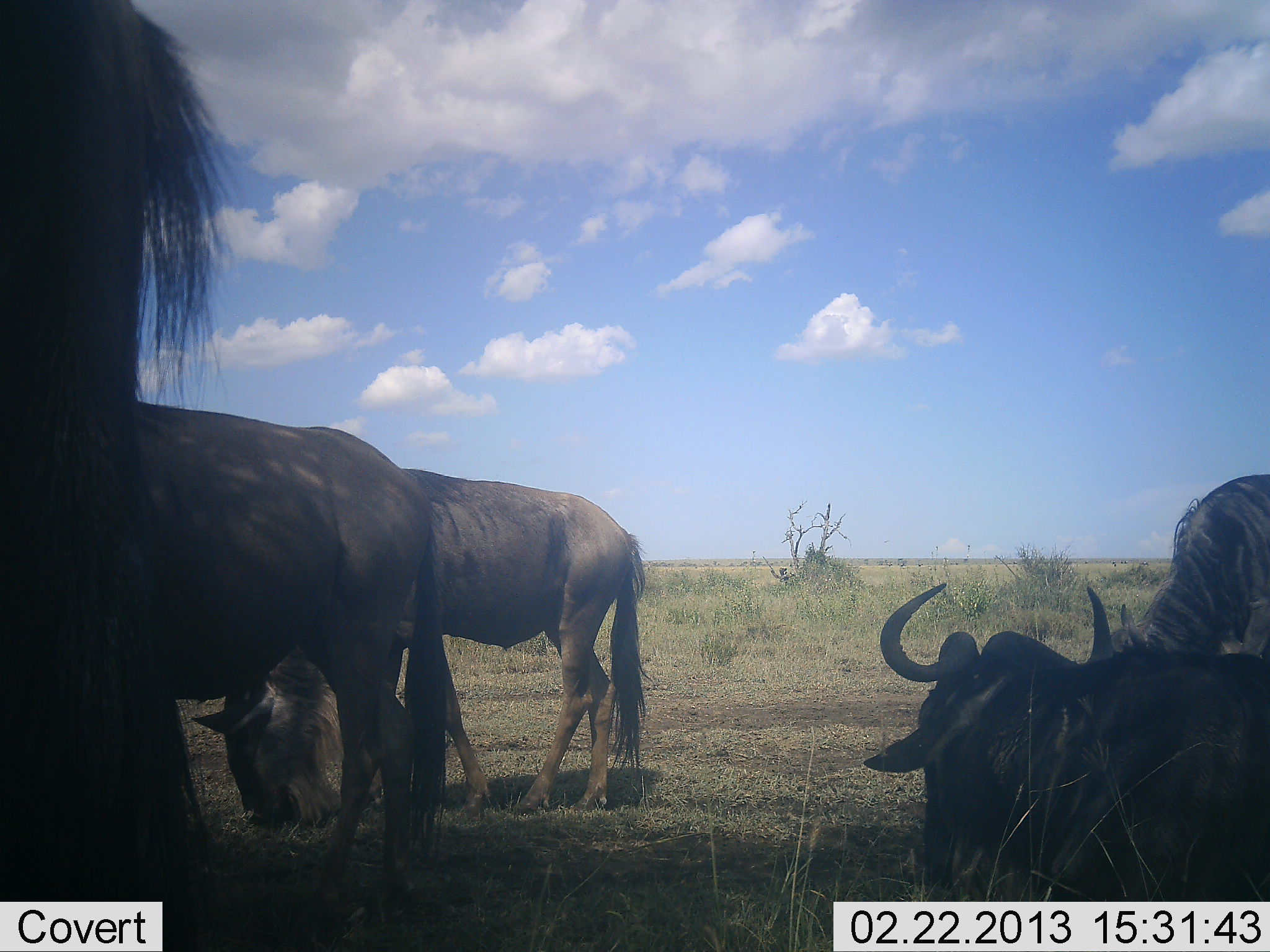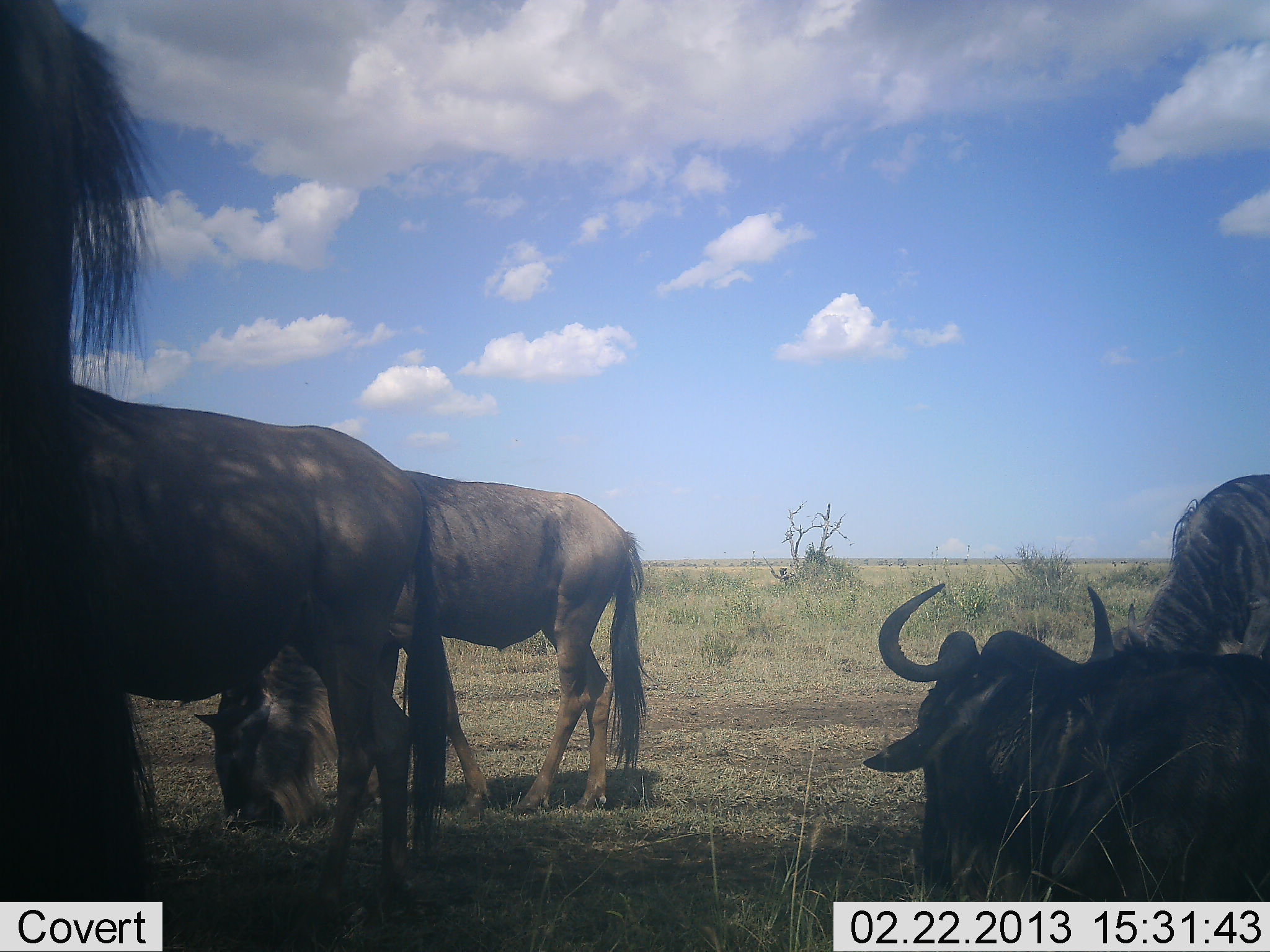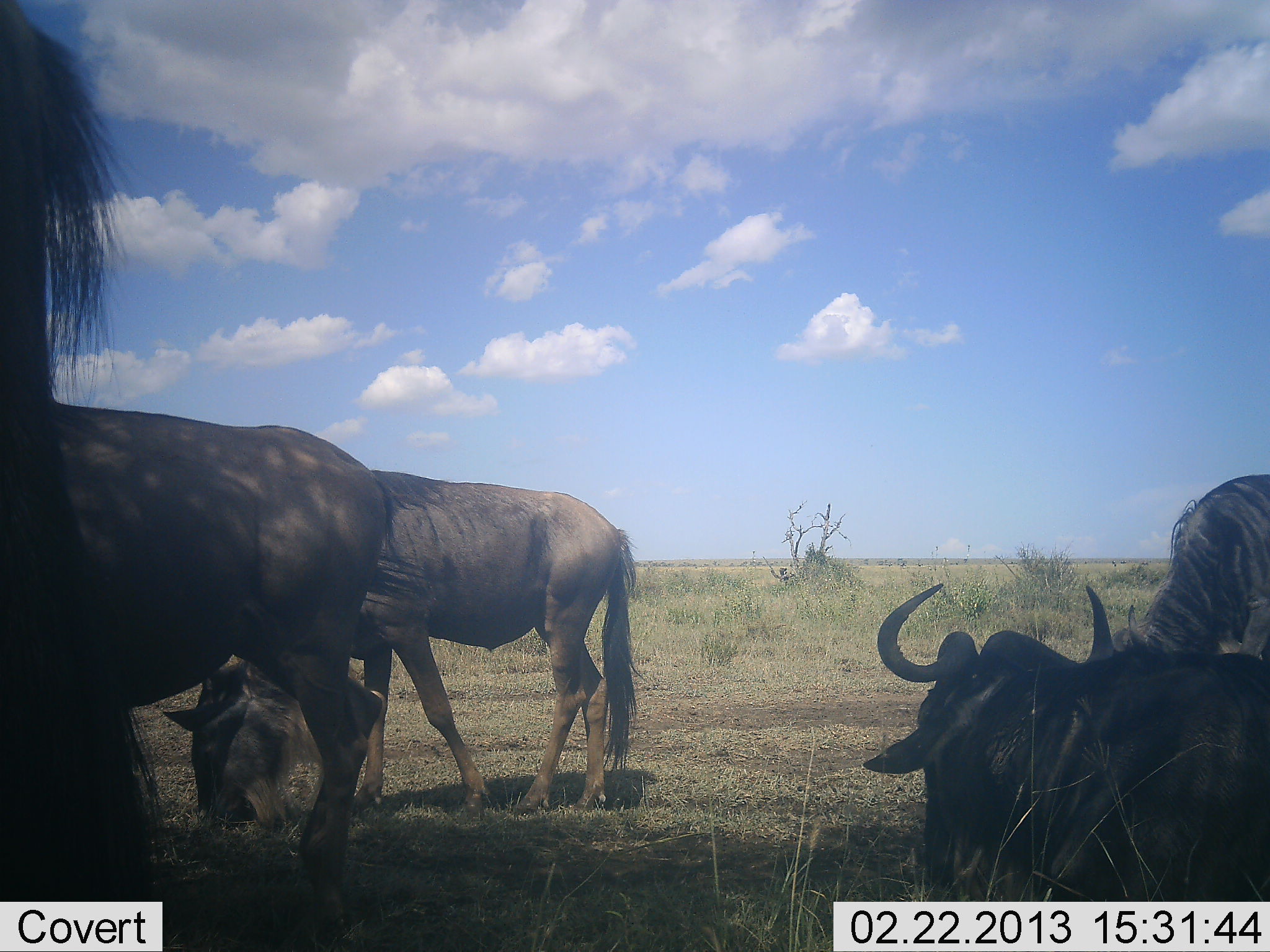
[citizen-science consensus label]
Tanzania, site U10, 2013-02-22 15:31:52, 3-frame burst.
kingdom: Animalia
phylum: Chordata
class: Mammalia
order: Artiodactyla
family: Bovidae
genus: Connochaetes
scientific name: Connochaetes taurinus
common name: blue wildebeest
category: wildebeest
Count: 5.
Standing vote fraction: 64%.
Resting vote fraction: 82%.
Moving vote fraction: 7%.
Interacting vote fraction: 4%.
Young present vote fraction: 4%.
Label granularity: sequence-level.